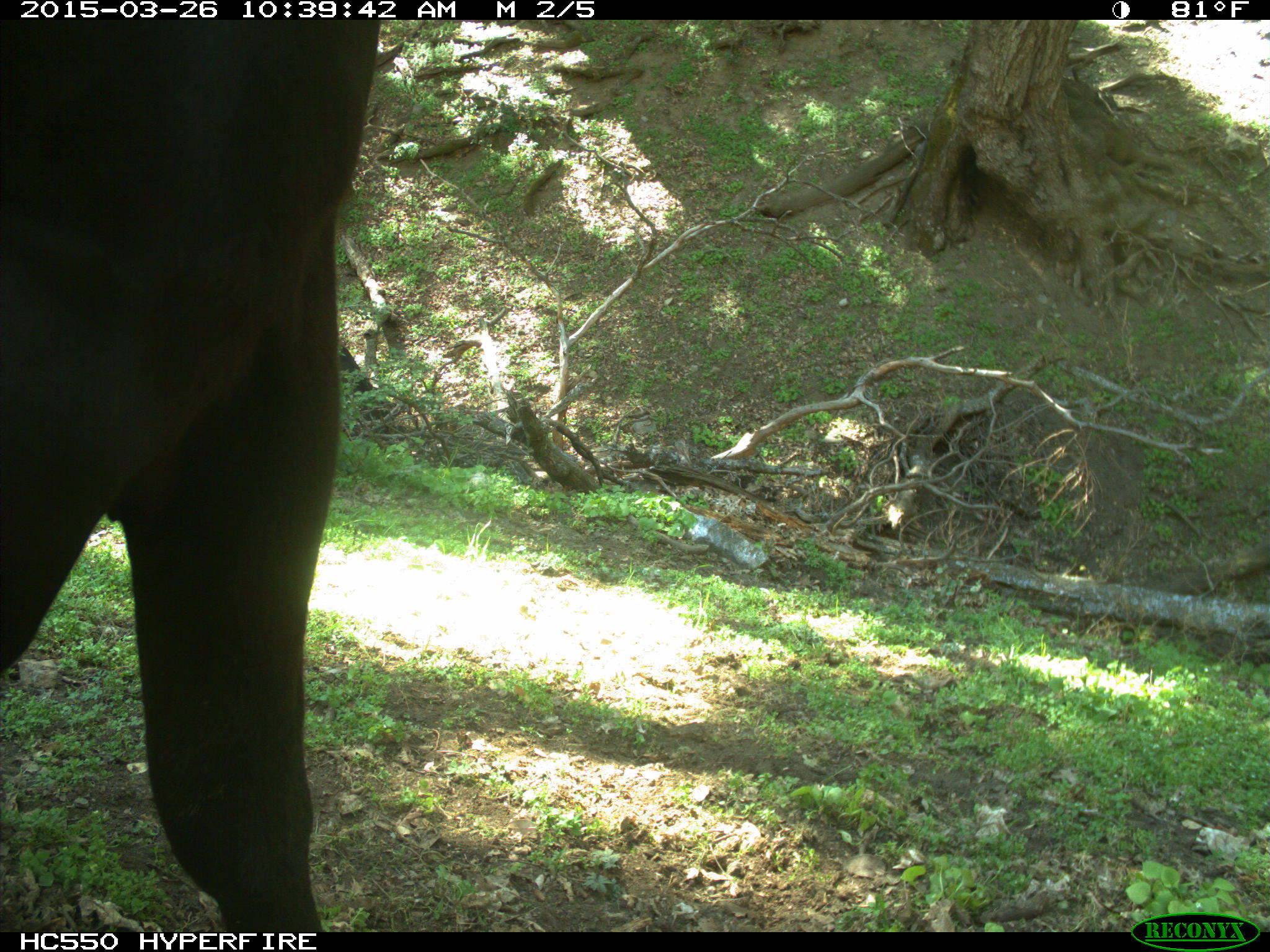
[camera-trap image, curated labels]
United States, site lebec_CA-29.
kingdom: Animalia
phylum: Chordata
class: Mammalia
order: Artiodactyla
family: Bovidae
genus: Bos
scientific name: Bos taurus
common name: domestic cow